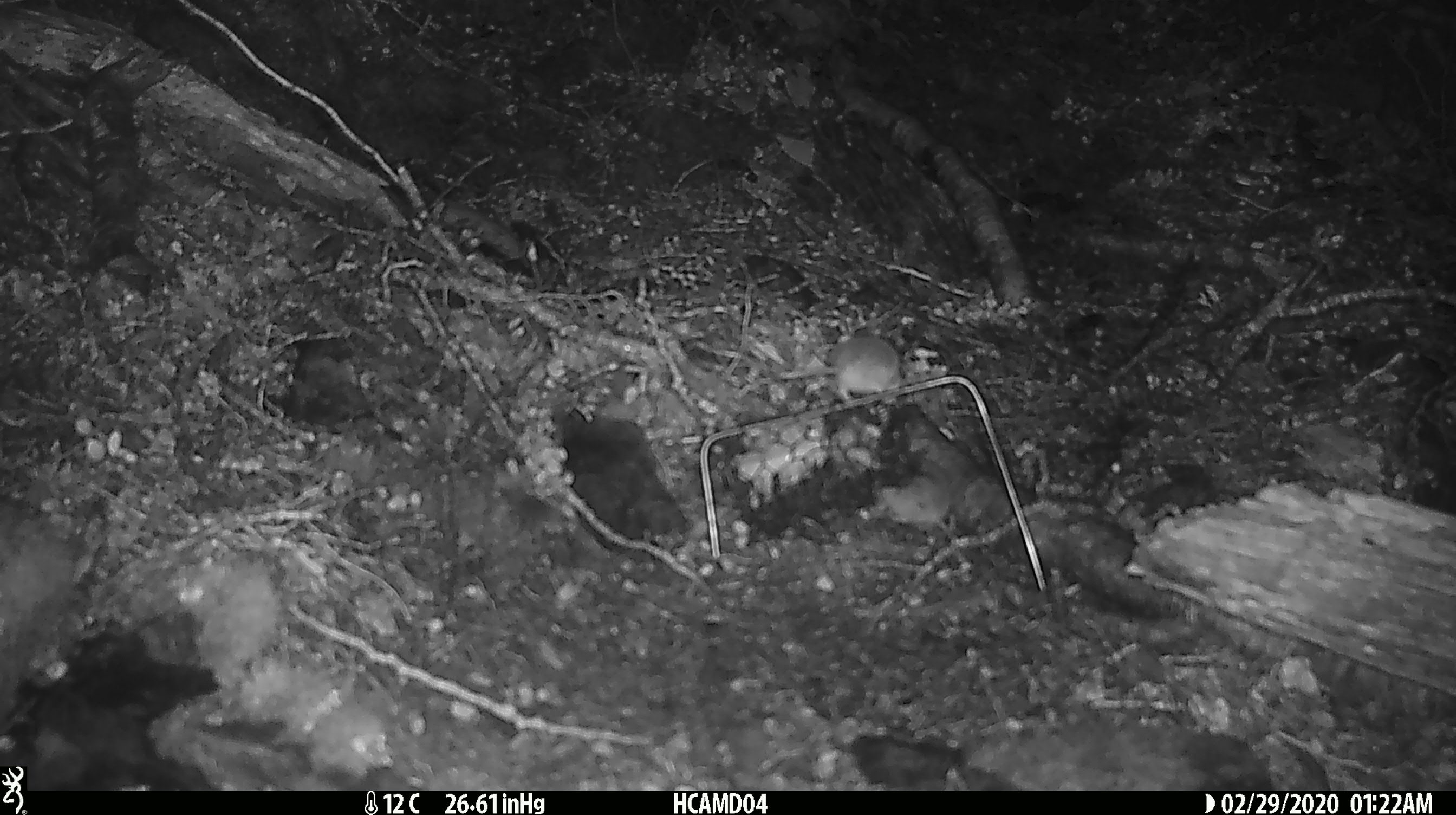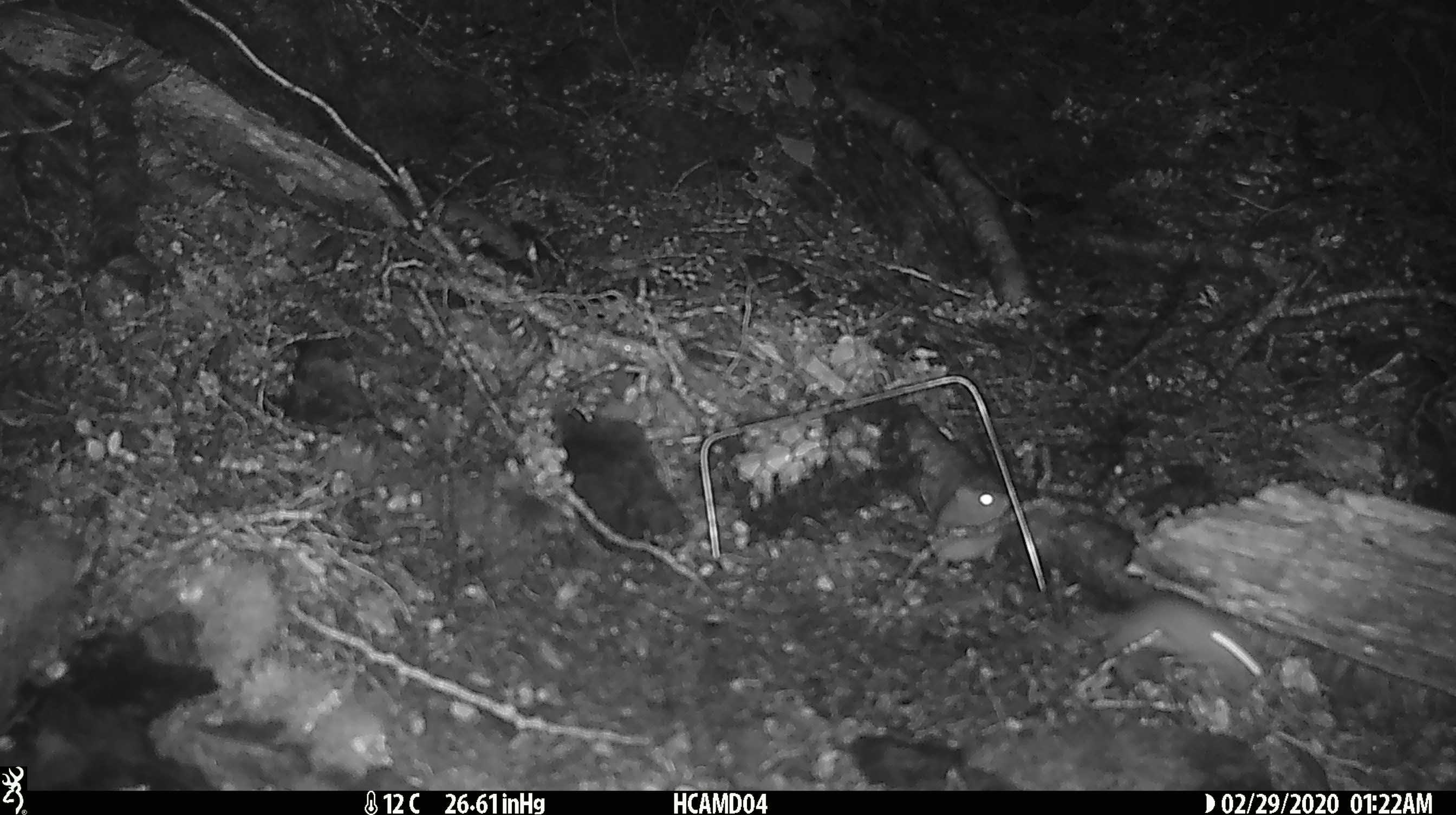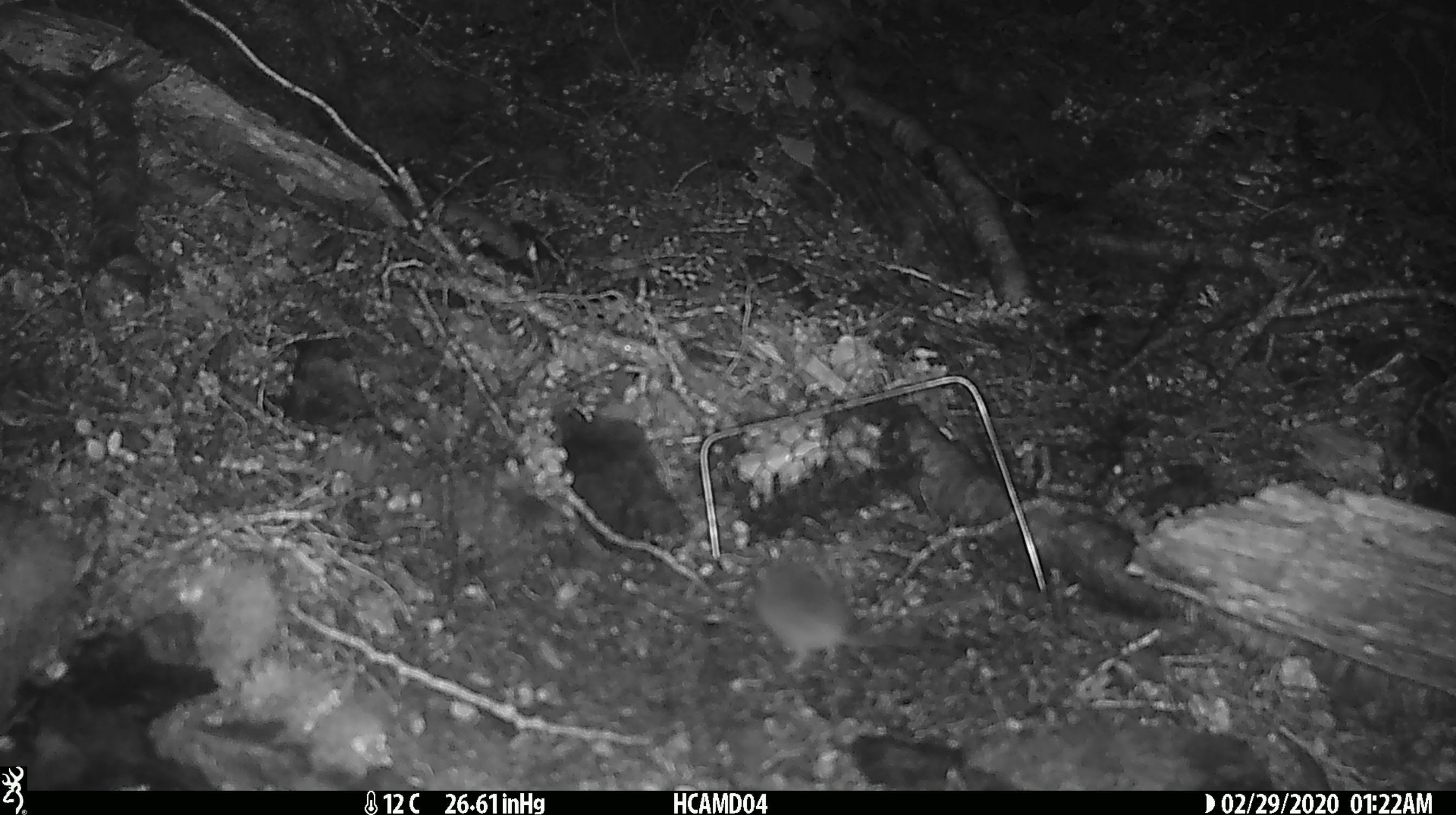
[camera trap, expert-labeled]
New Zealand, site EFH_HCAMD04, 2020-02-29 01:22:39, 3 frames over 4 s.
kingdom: Animalia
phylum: Chordata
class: Mammalia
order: Rodentia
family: Muridae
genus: Mus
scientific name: Mus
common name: mouse